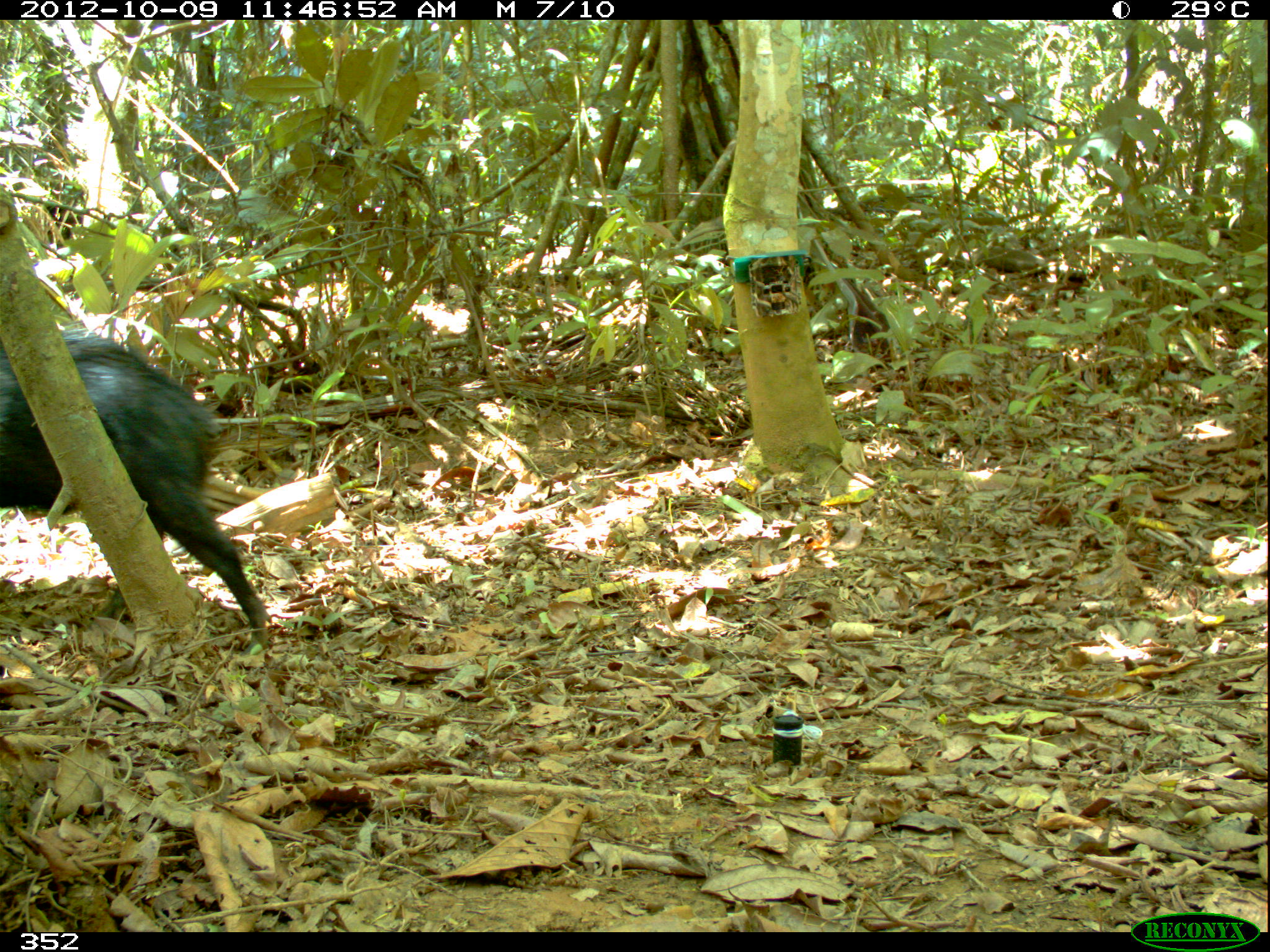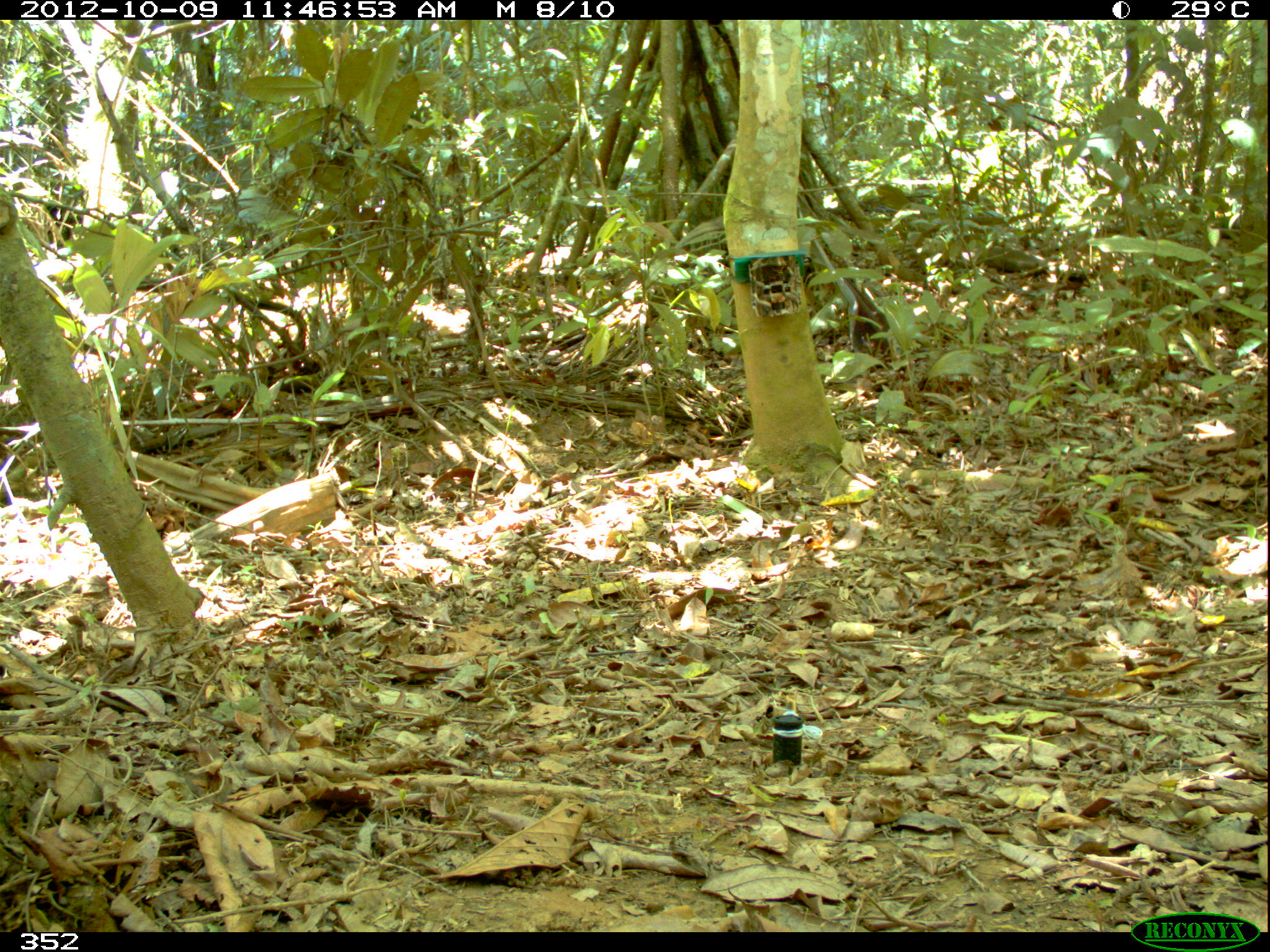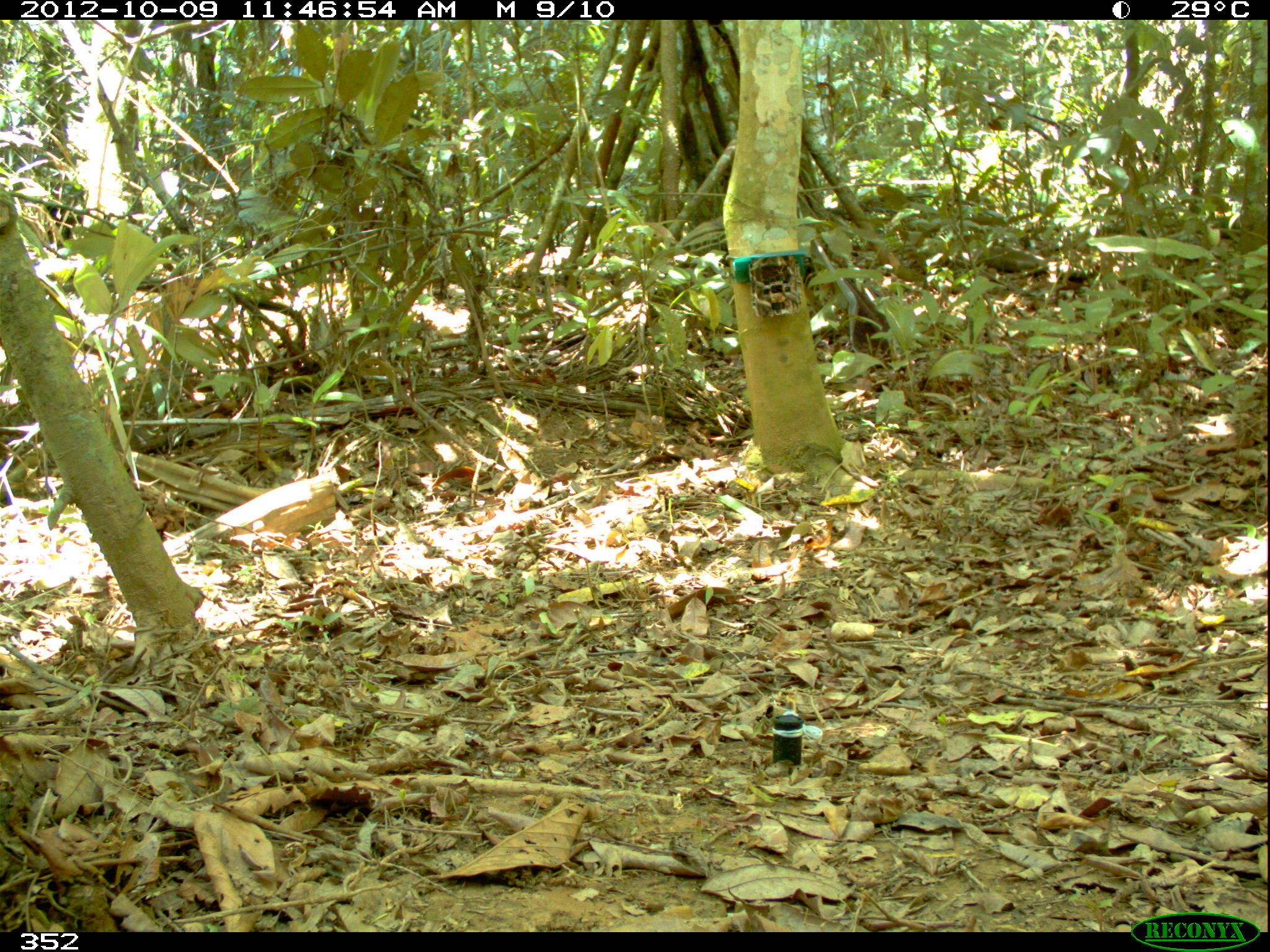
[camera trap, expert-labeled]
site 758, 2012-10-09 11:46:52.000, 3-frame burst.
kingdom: Animalia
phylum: Chordata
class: Mammalia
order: Artiodactyla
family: Tayassuidae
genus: Tayassu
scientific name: Tayassu pecari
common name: white-lipped peccary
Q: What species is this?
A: Tayassu pecari (white-lipped peccary).